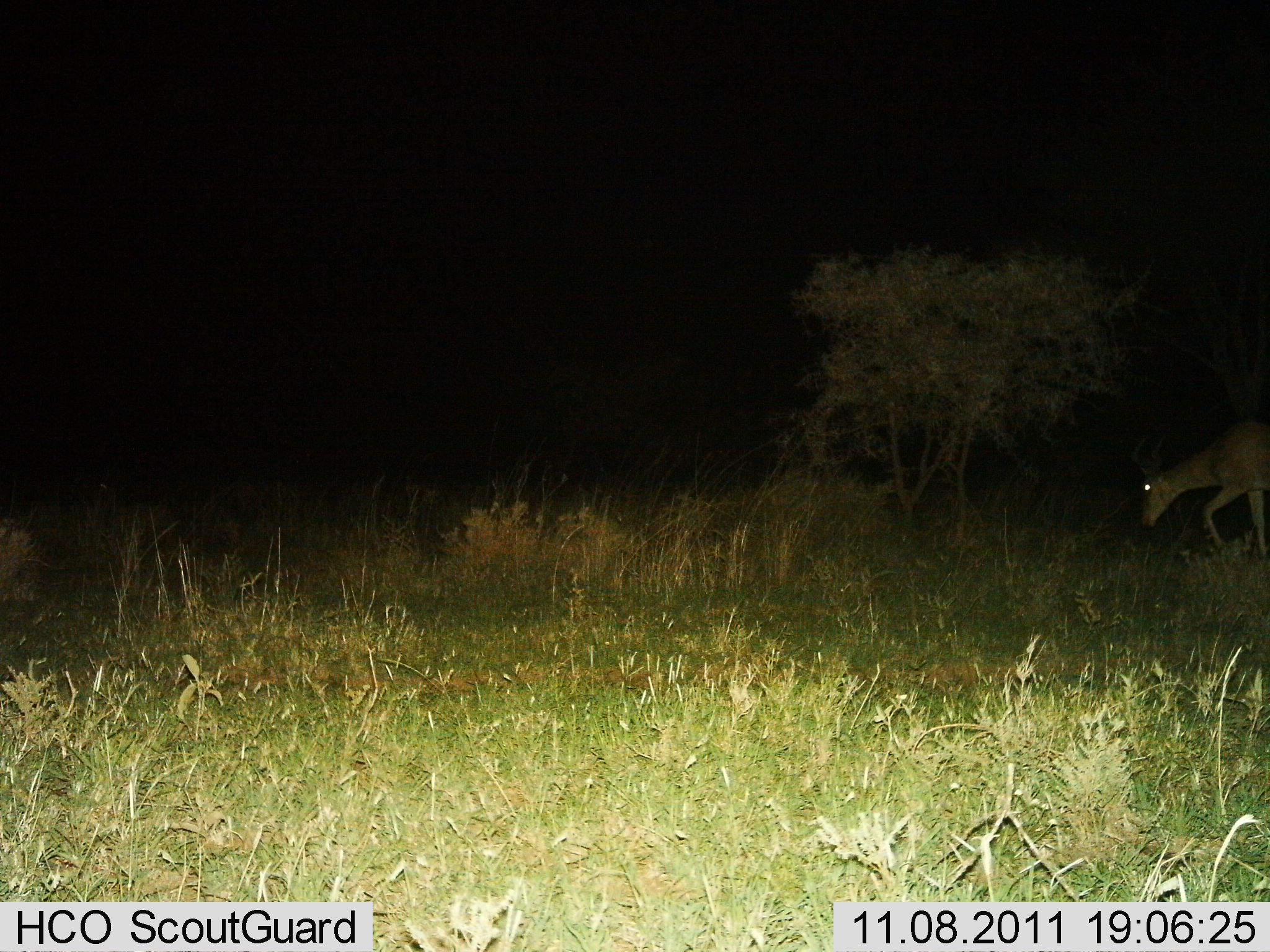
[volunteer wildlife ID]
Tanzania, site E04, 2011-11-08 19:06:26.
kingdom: Animalia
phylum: Chordata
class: Mammalia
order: Artiodactyla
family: Bovidae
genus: Alcelaphus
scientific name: Alcelaphus buselaphus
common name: hartebeest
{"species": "hartebeest (Alcelaphus buselaphus)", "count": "1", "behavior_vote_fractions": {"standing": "0%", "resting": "0%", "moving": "60%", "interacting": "0%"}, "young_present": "0%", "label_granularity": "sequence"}